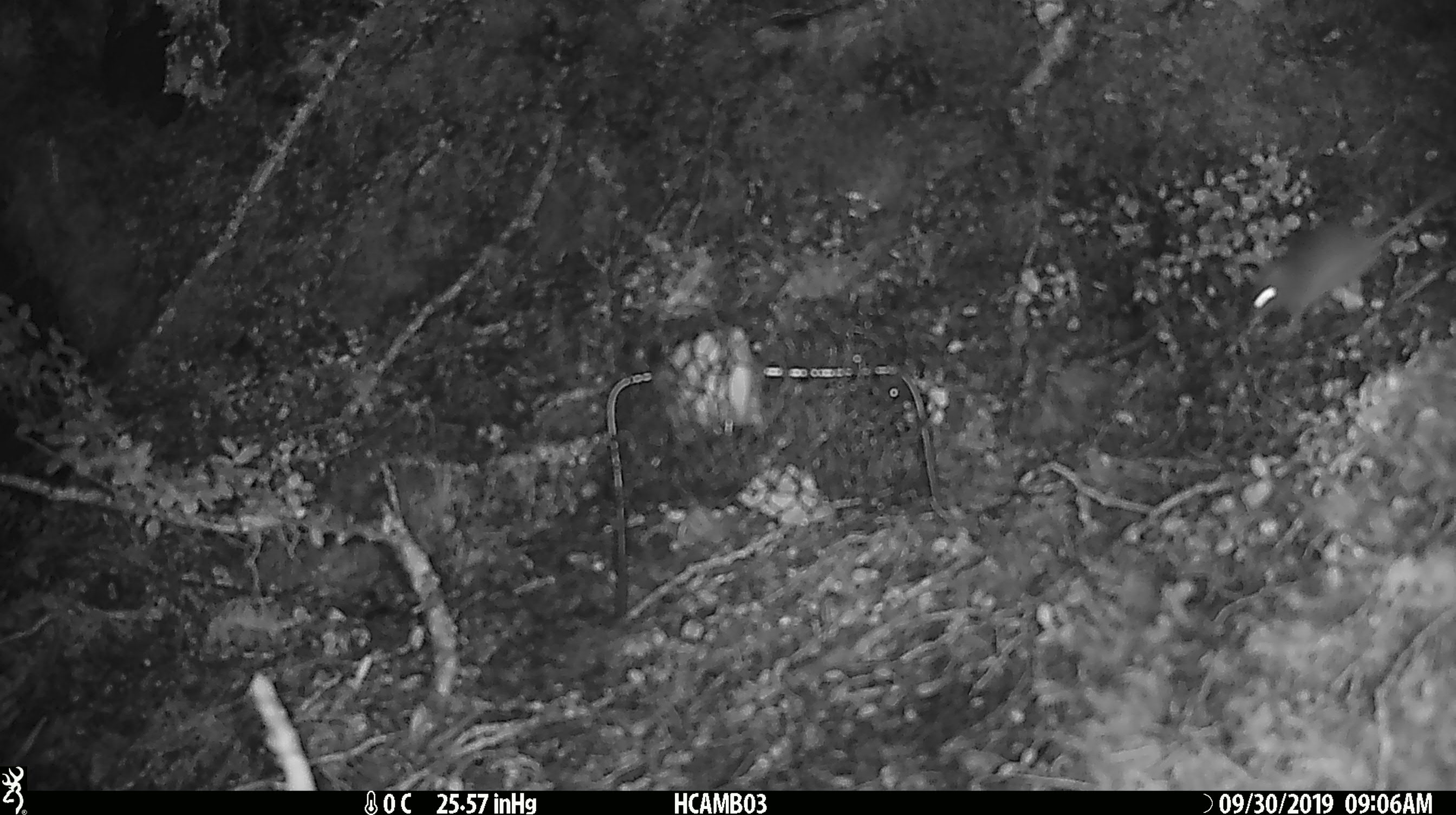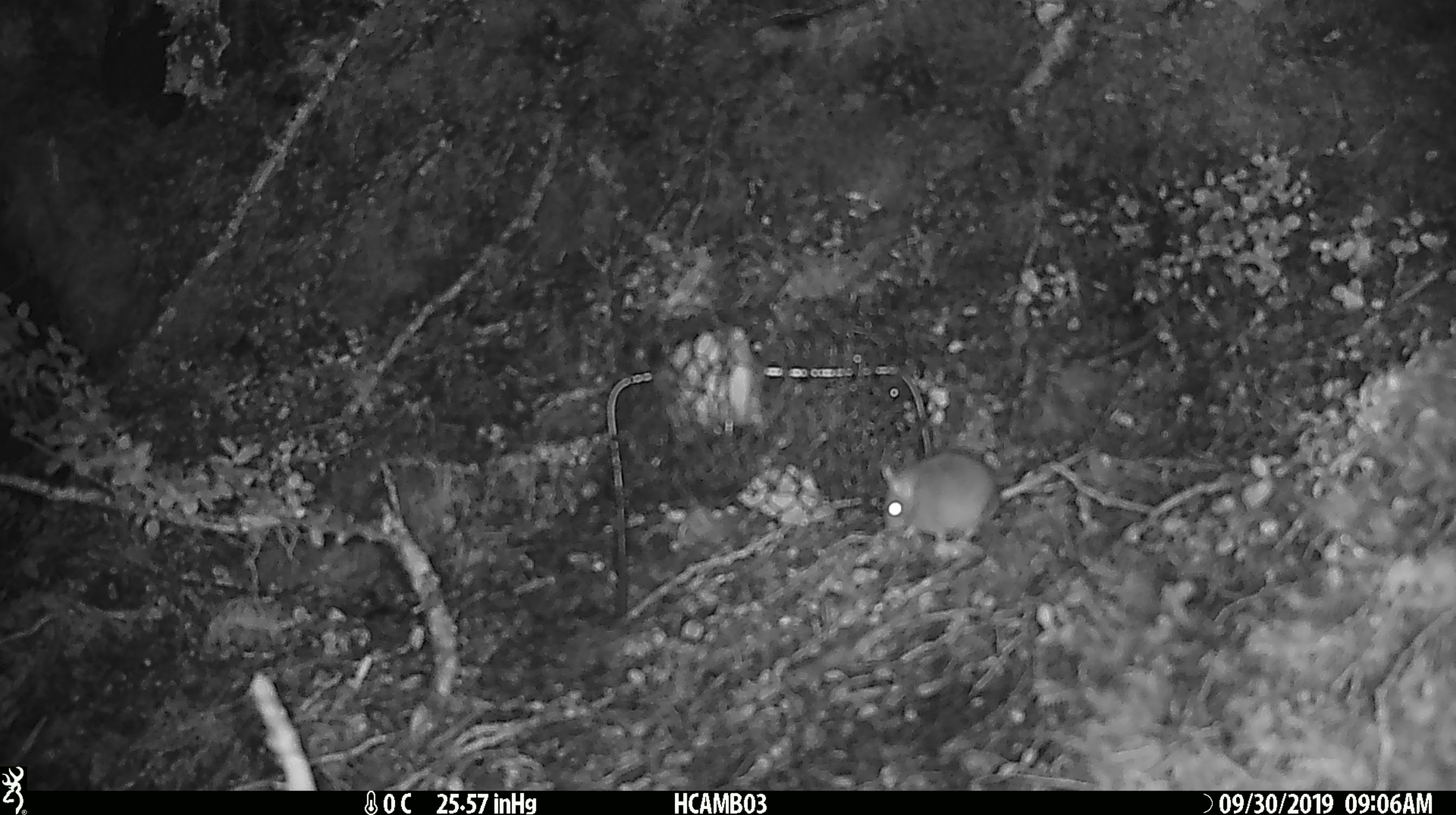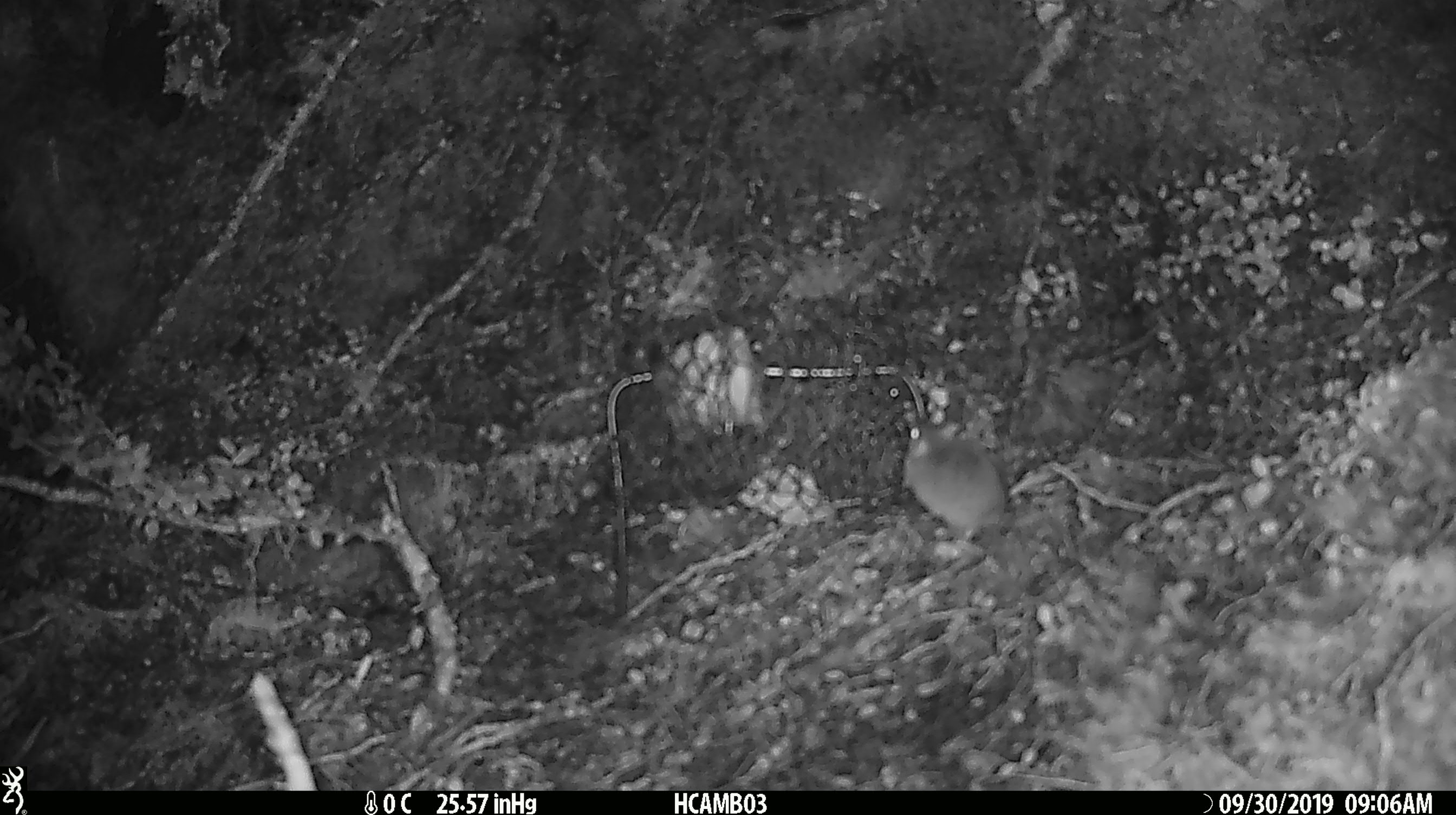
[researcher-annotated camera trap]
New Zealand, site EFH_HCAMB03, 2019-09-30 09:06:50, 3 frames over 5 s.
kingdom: Animalia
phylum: Chordata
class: Mammalia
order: Rodentia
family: Muridae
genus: Mus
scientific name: Mus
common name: mouse